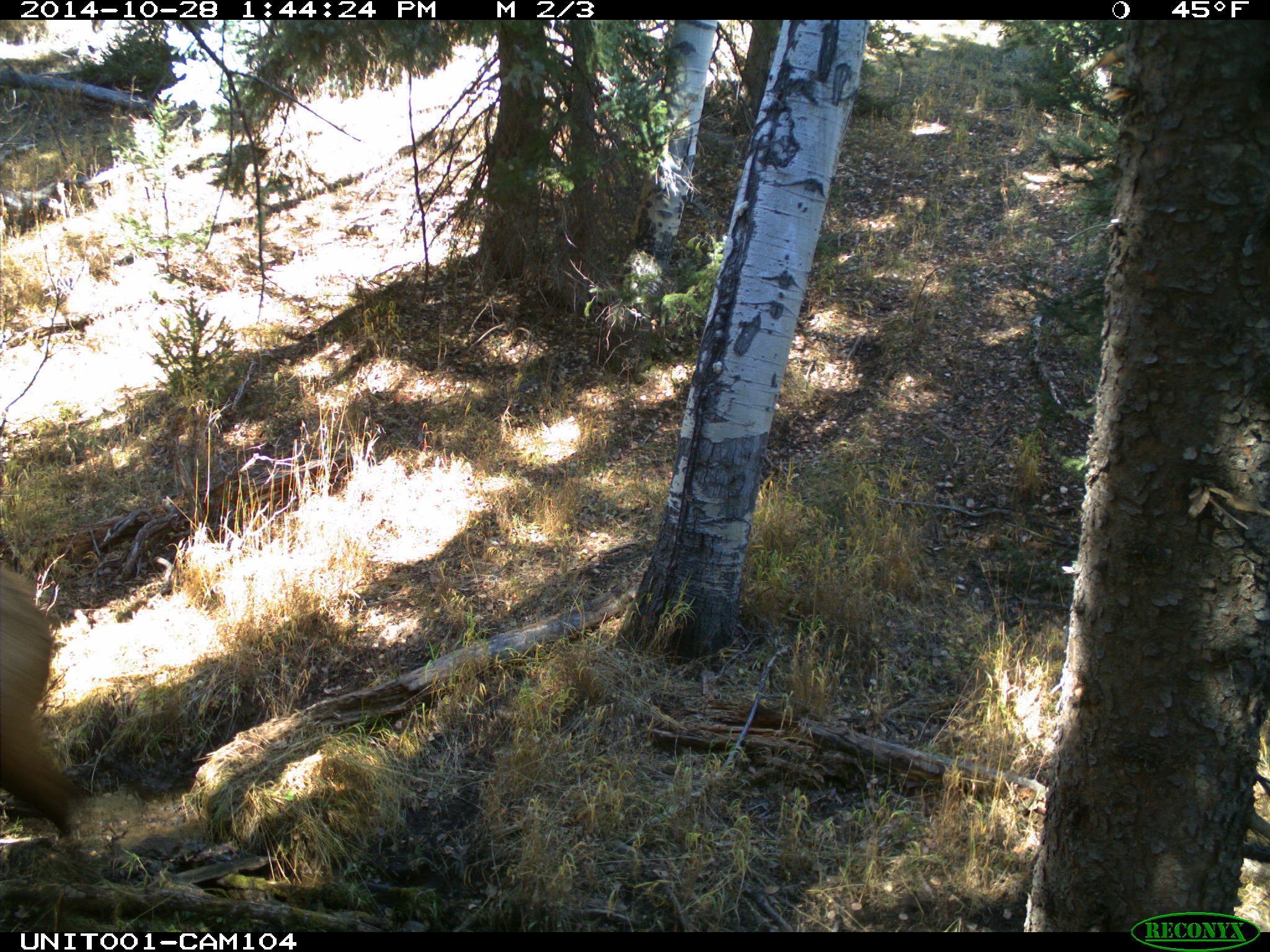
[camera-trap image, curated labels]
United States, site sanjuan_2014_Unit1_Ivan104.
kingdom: Animalia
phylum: Chordata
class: Mammalia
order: Artiodactyla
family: Cervidae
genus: Cervus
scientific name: Cervus elaphus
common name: red deer